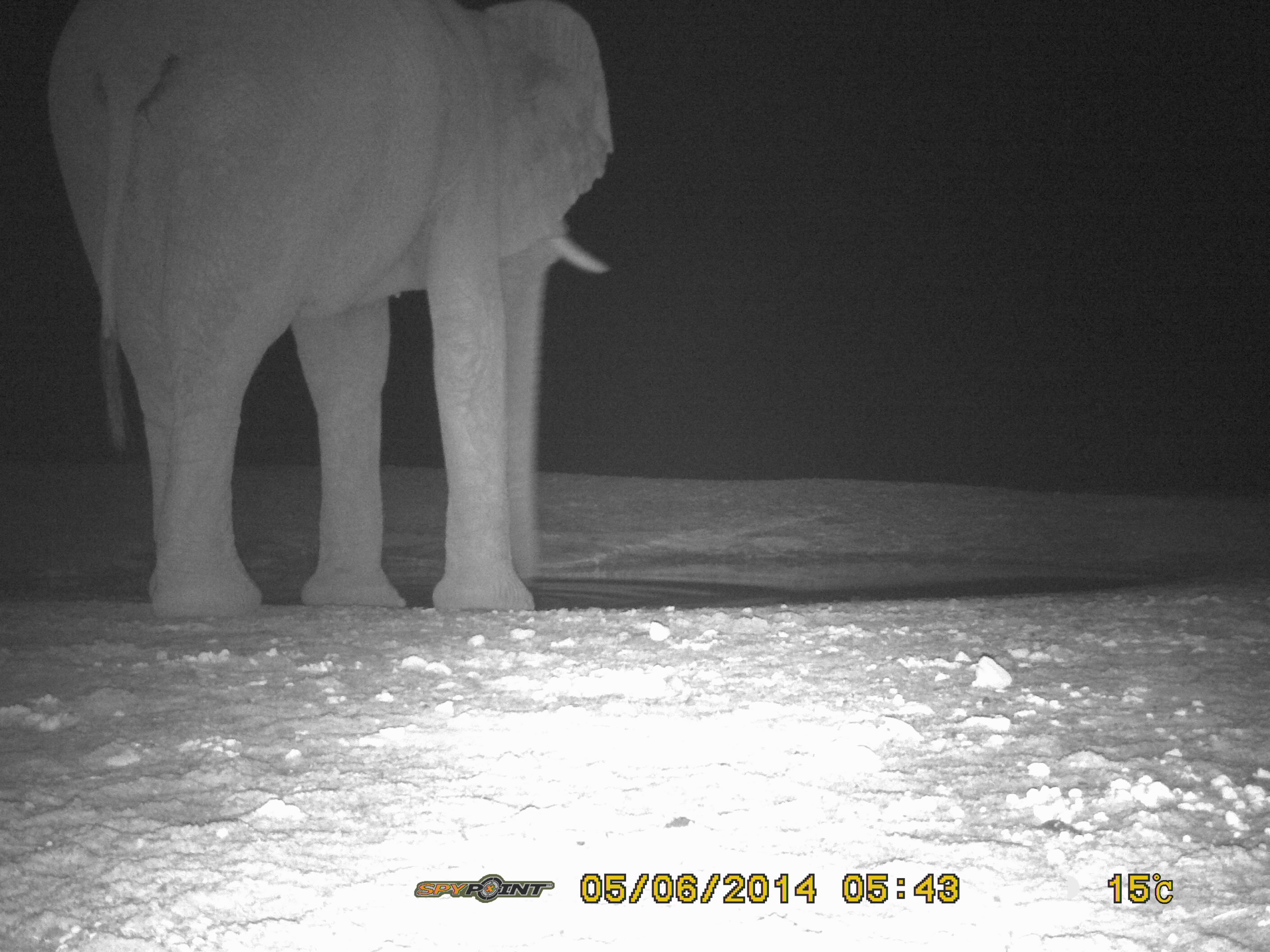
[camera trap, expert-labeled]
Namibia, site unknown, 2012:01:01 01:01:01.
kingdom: Animalia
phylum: Chordata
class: Mammalia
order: Proboscidea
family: Elephantidae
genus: Loxodonta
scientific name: Loxodonta africana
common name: african elephant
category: loxodanta africana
Loxodanta africana (african elephant) (Loxodonta africana).